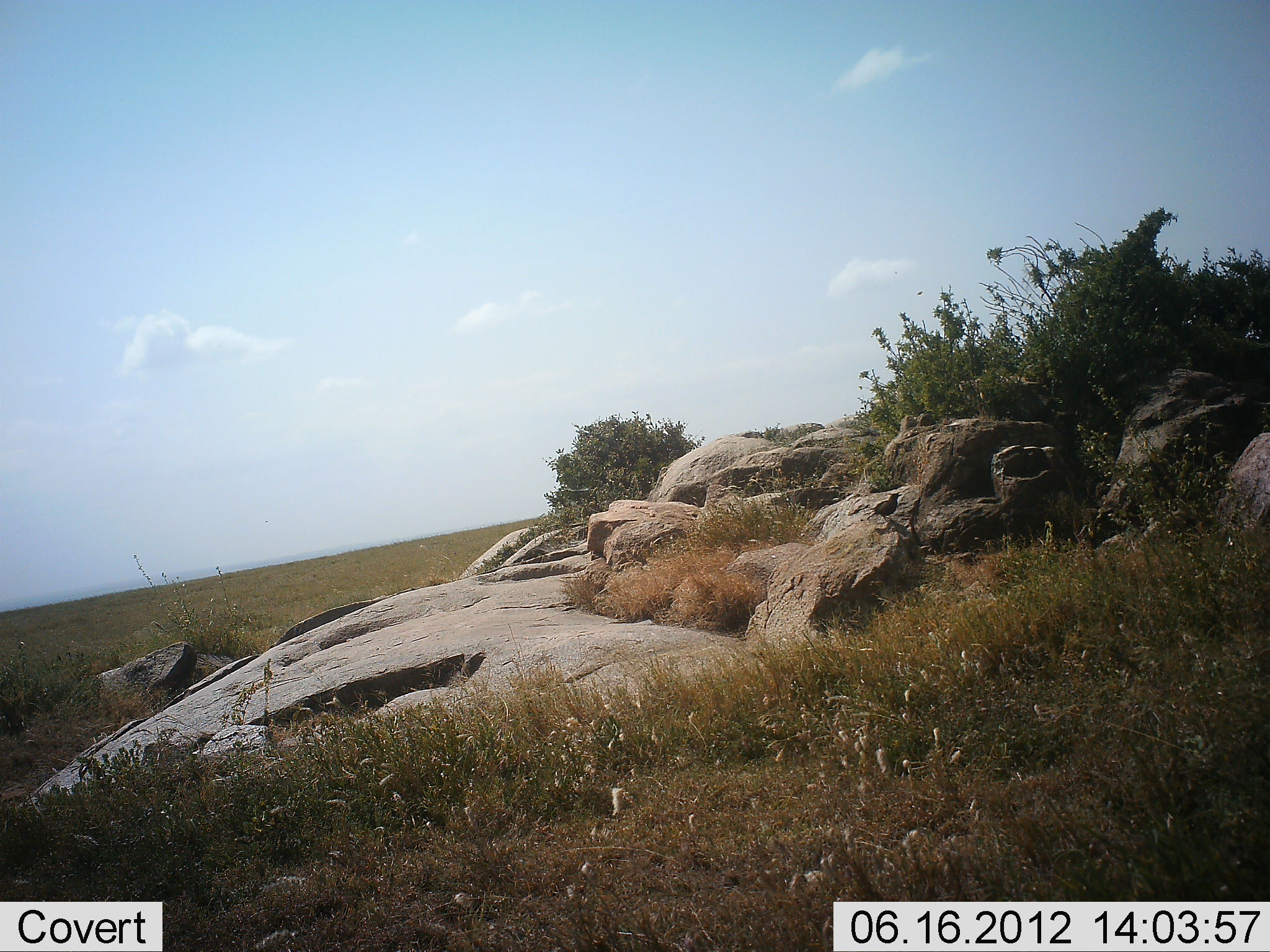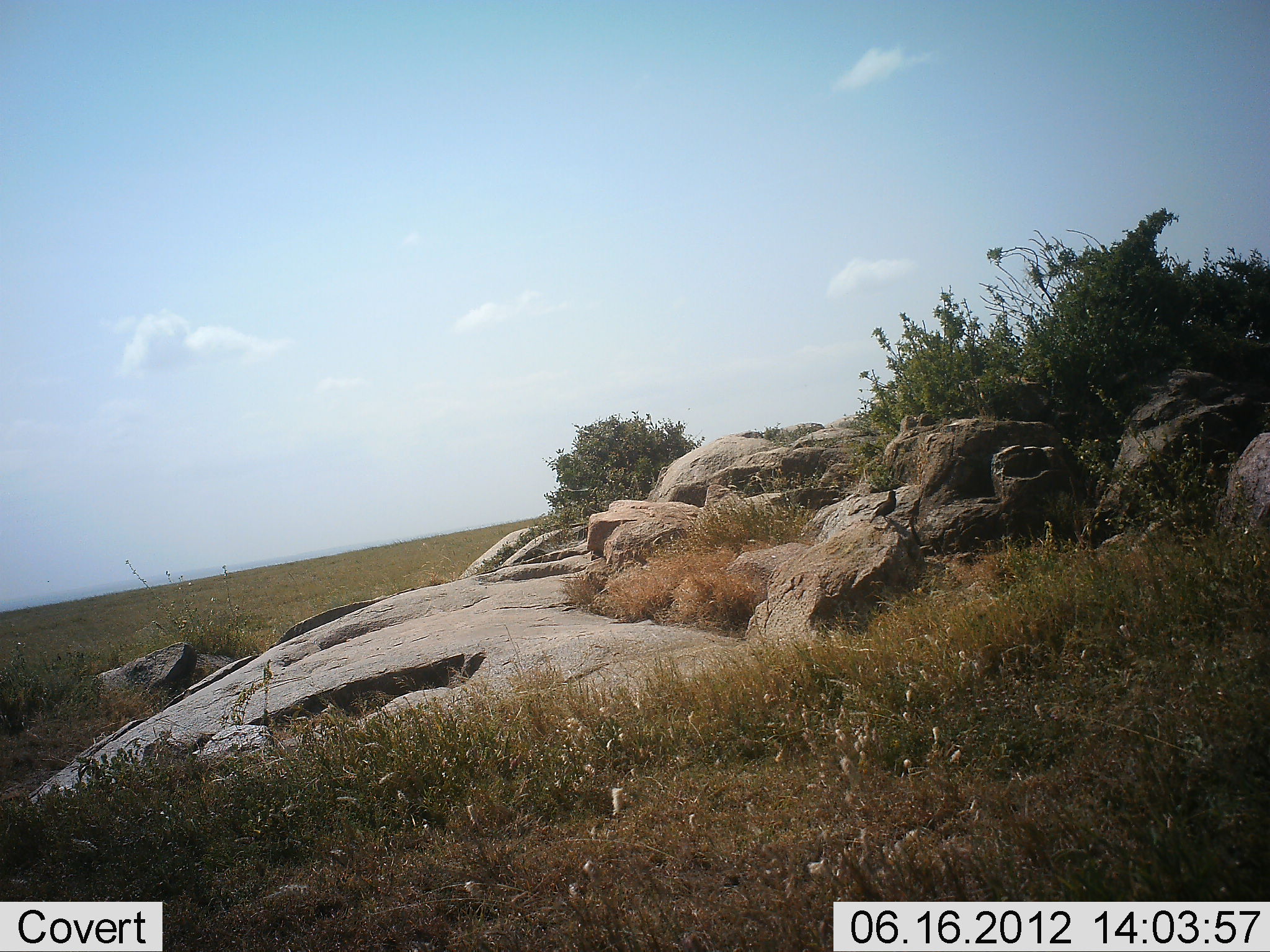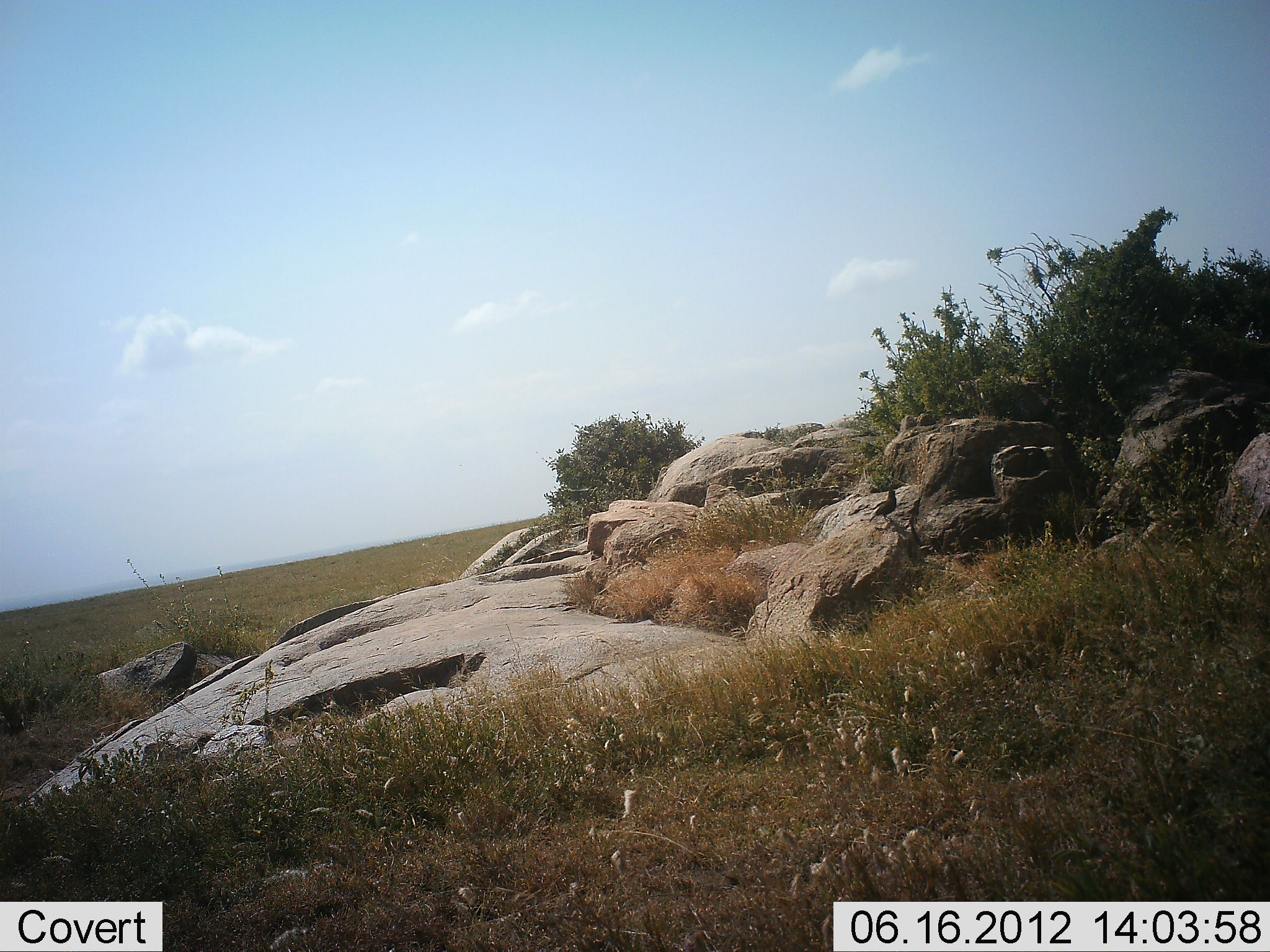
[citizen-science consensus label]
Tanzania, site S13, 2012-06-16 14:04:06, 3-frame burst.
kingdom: Animalia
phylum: Chordata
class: Aves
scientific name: Aves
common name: bird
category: otherbird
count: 1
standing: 80%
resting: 10%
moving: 10%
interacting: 0%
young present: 0%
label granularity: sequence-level